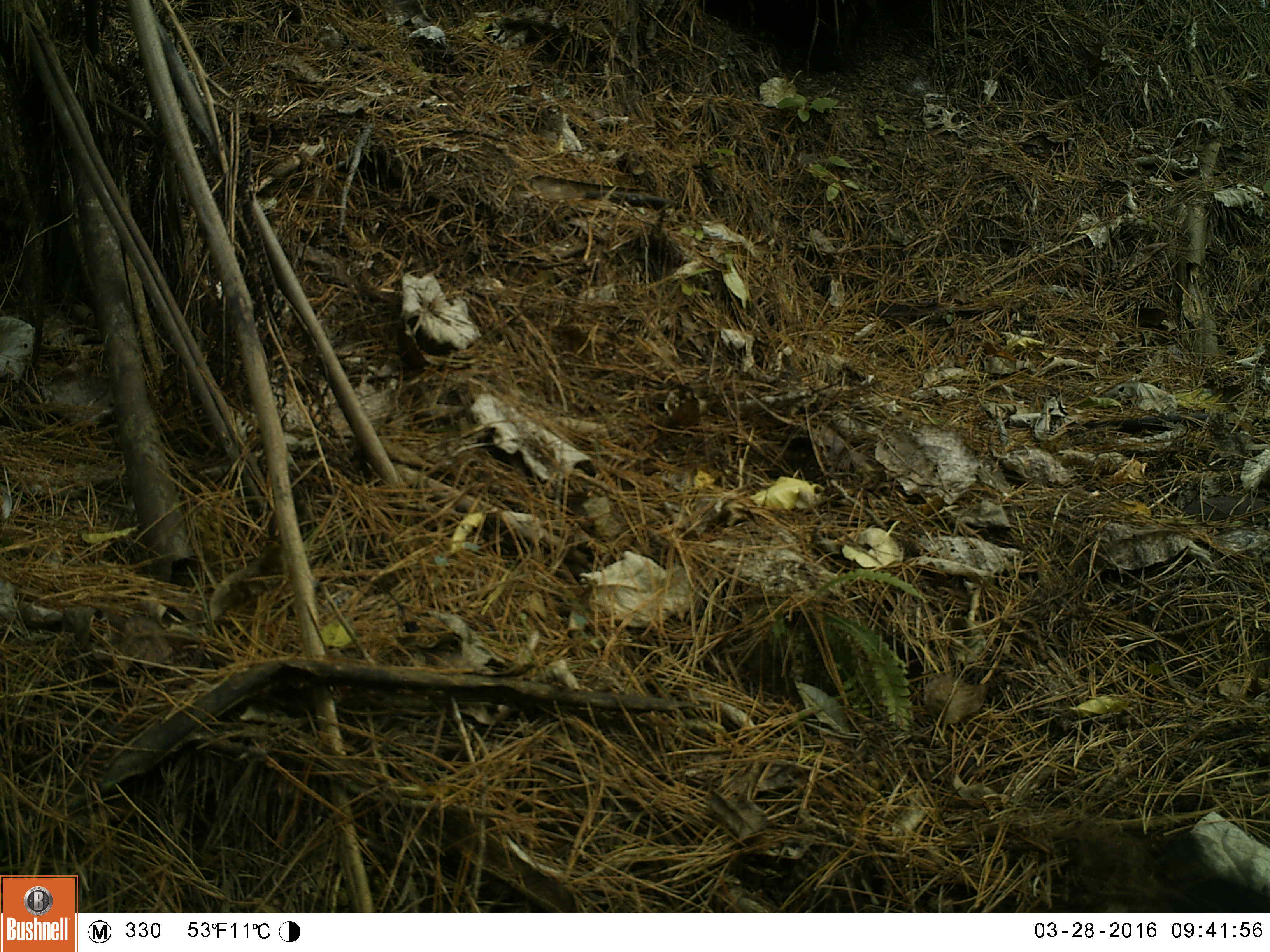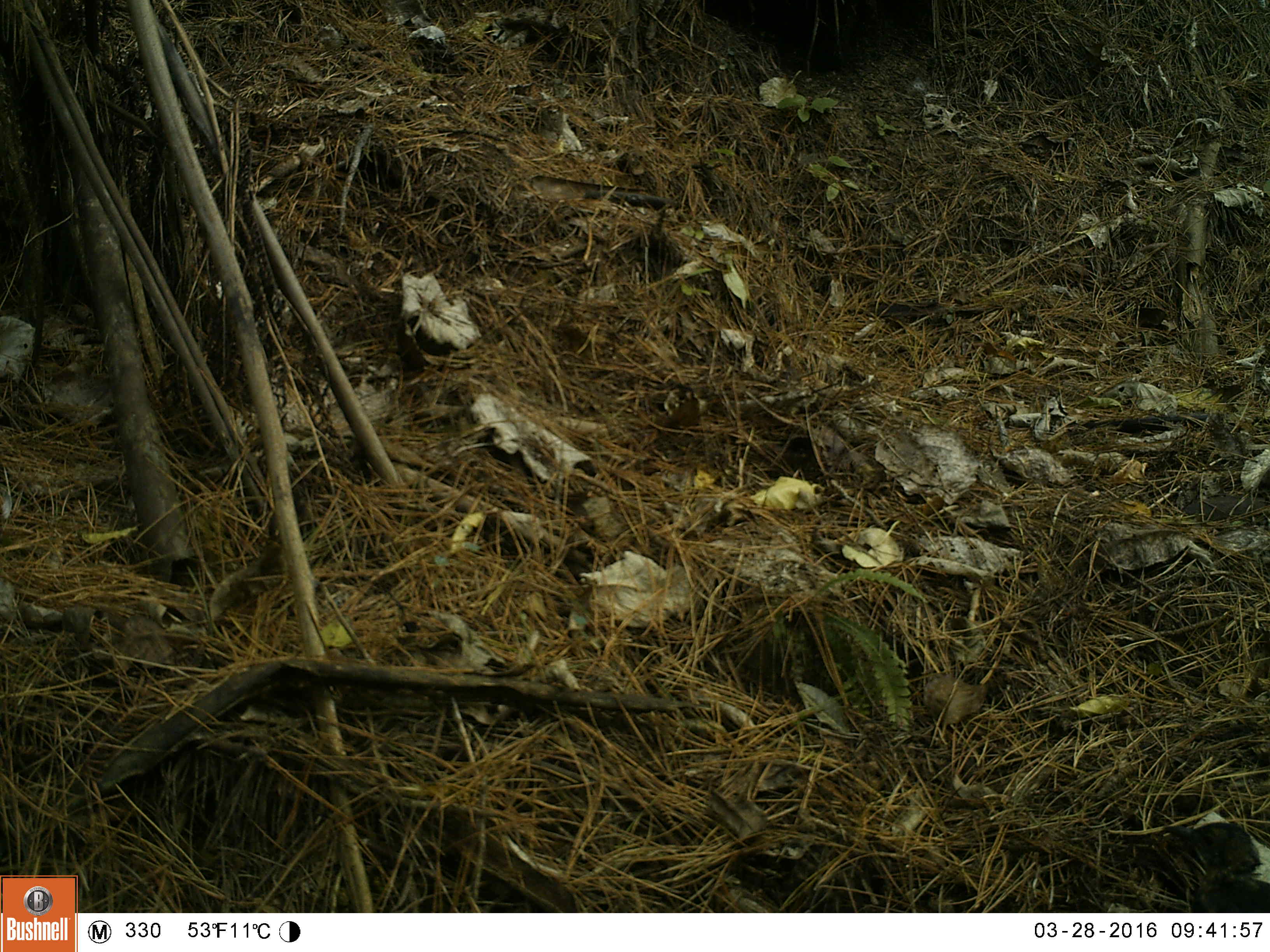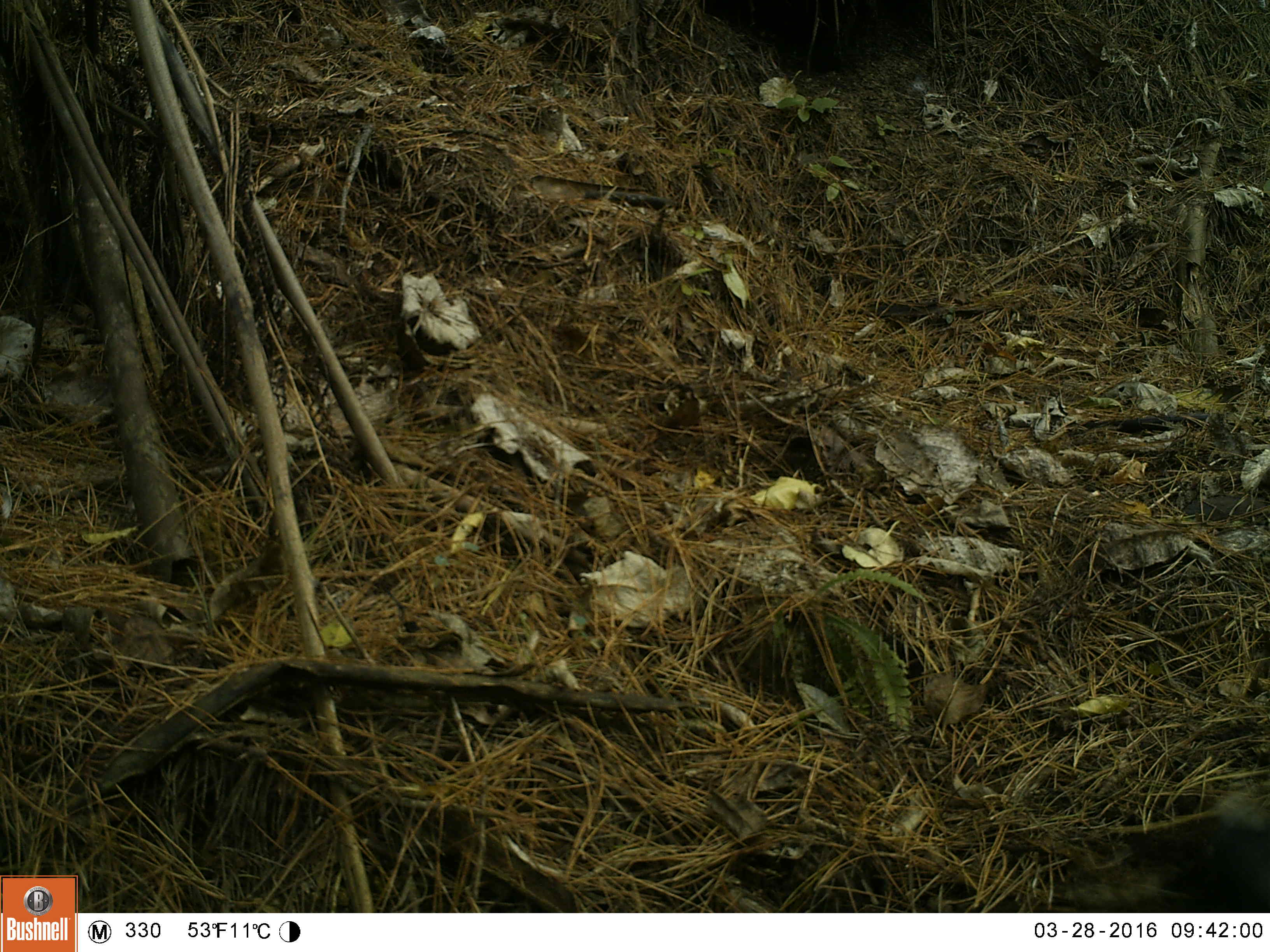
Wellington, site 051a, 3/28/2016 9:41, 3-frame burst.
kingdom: Animalia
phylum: Chordata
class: Aves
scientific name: Aves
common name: bird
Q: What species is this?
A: Bird (Aves).